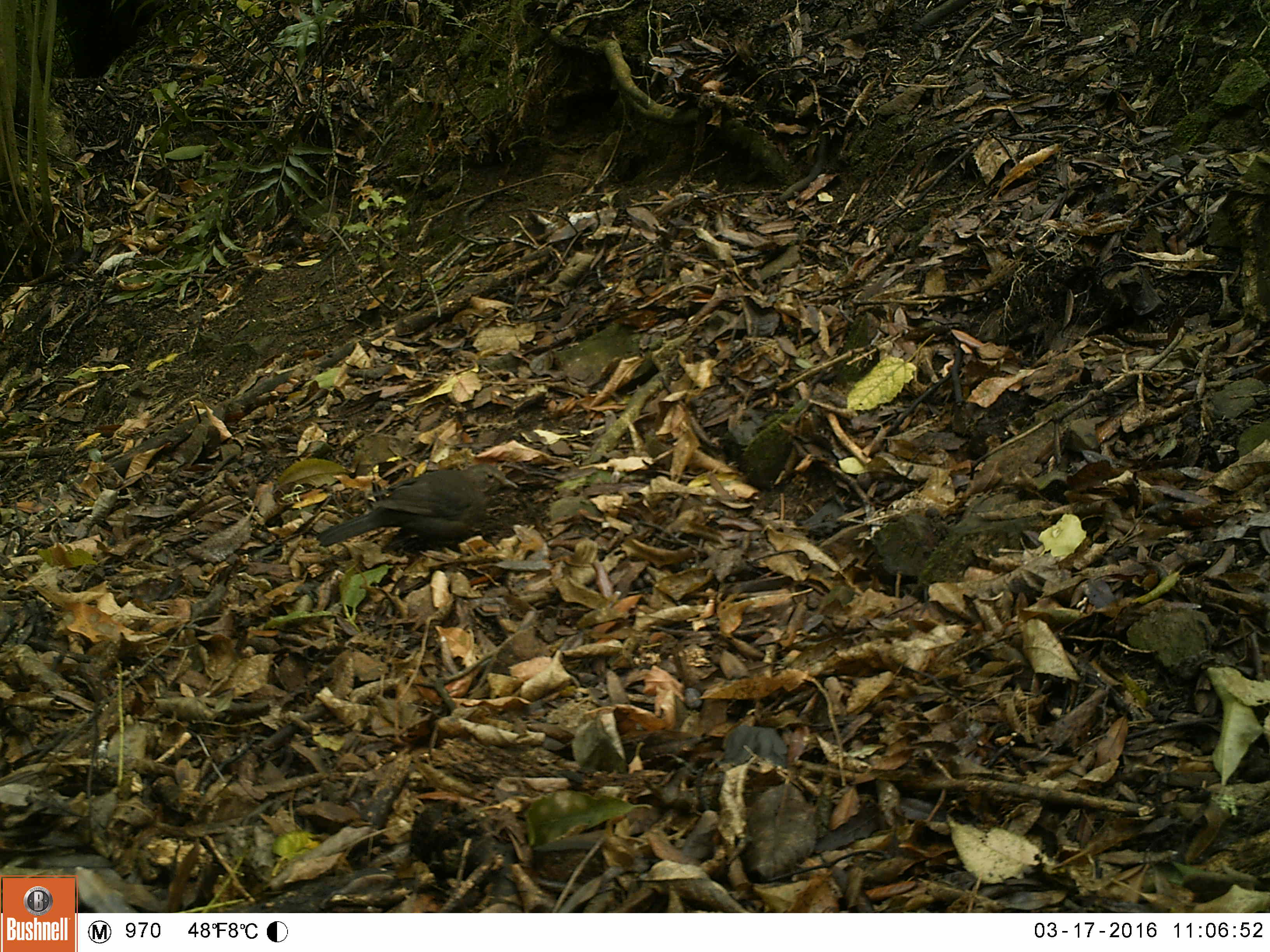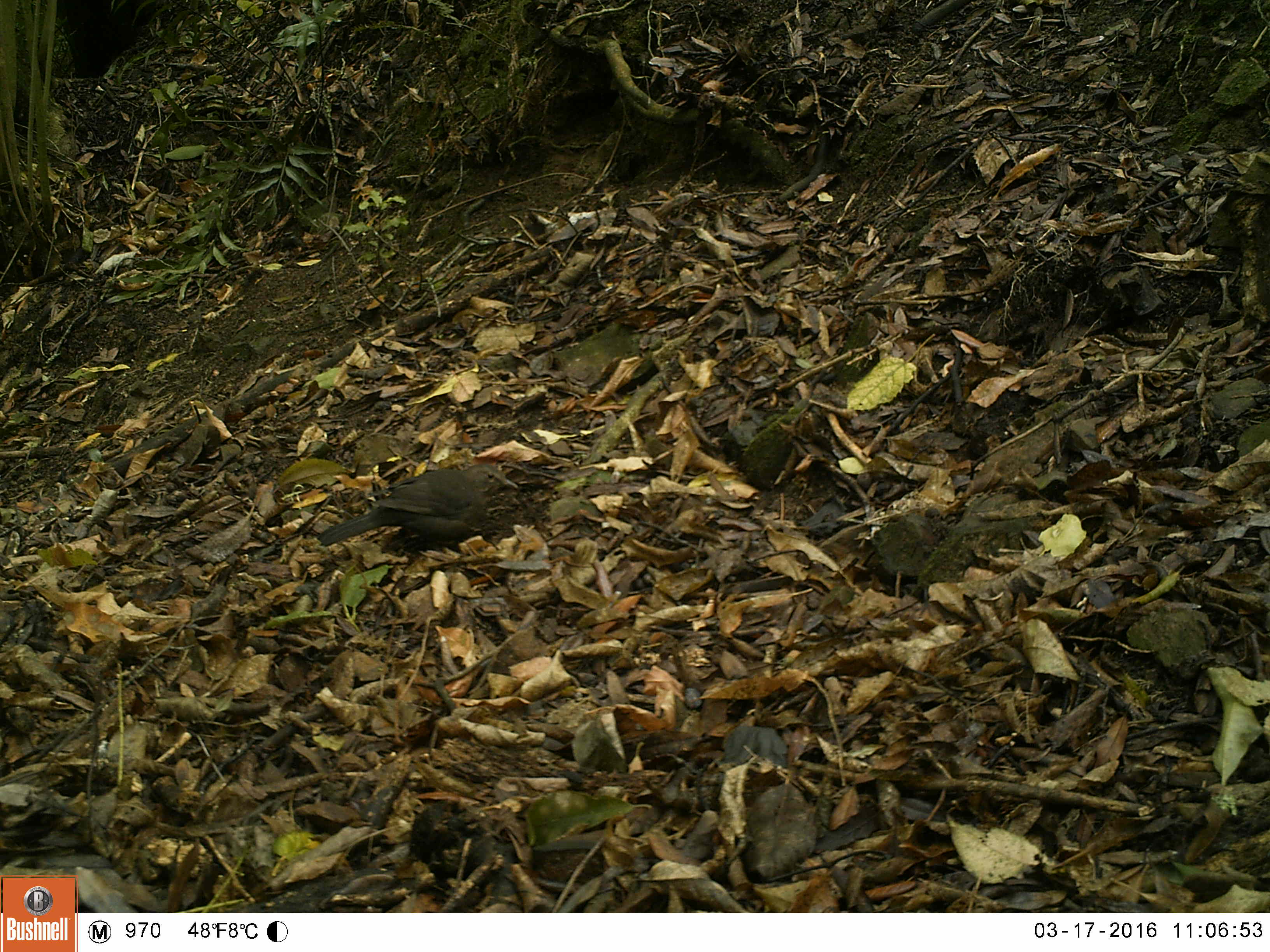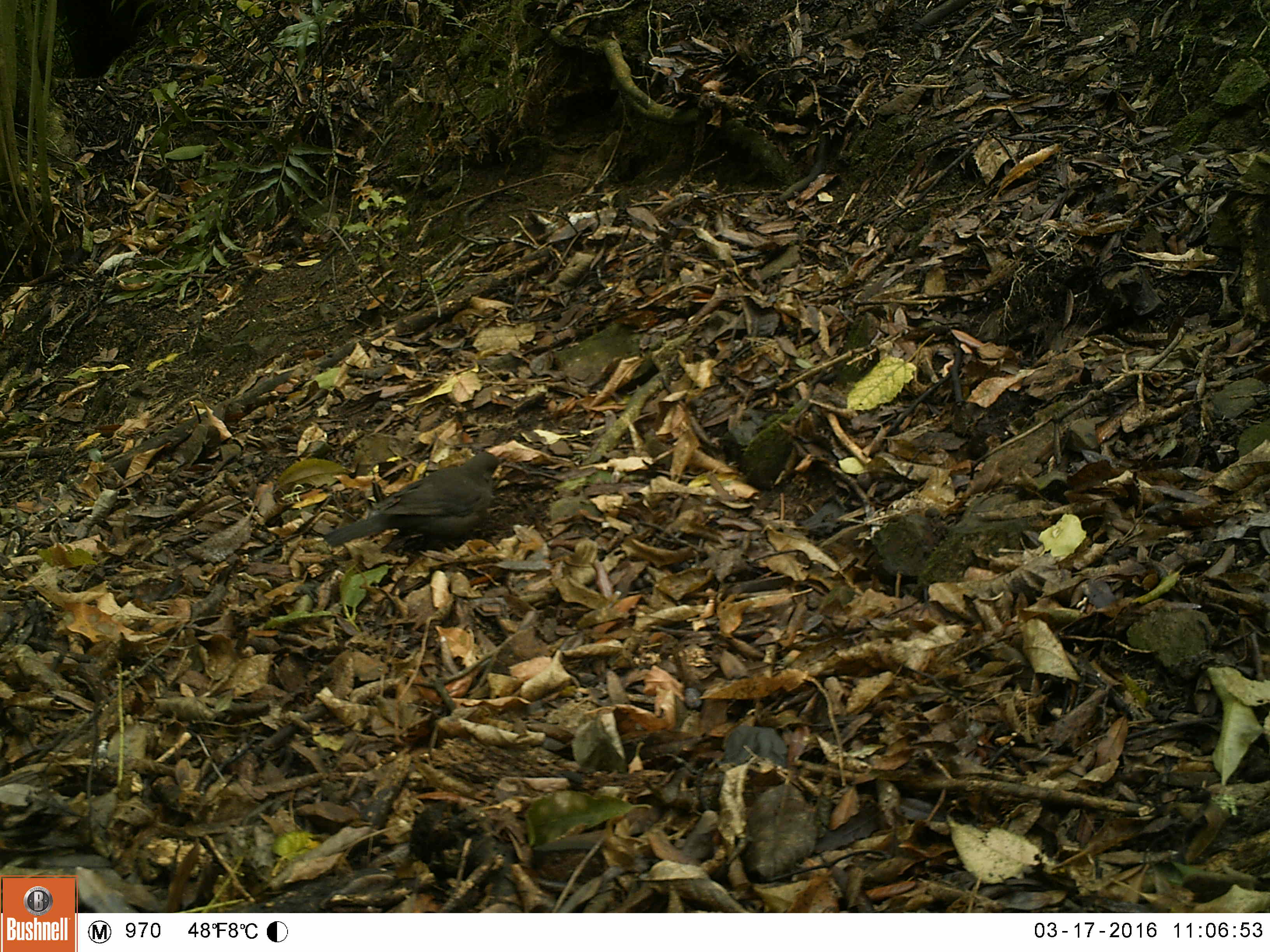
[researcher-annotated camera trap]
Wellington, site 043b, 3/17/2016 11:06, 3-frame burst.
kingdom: Animalia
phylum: Chordata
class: Aves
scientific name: Aves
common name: bird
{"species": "bird (Aves)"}